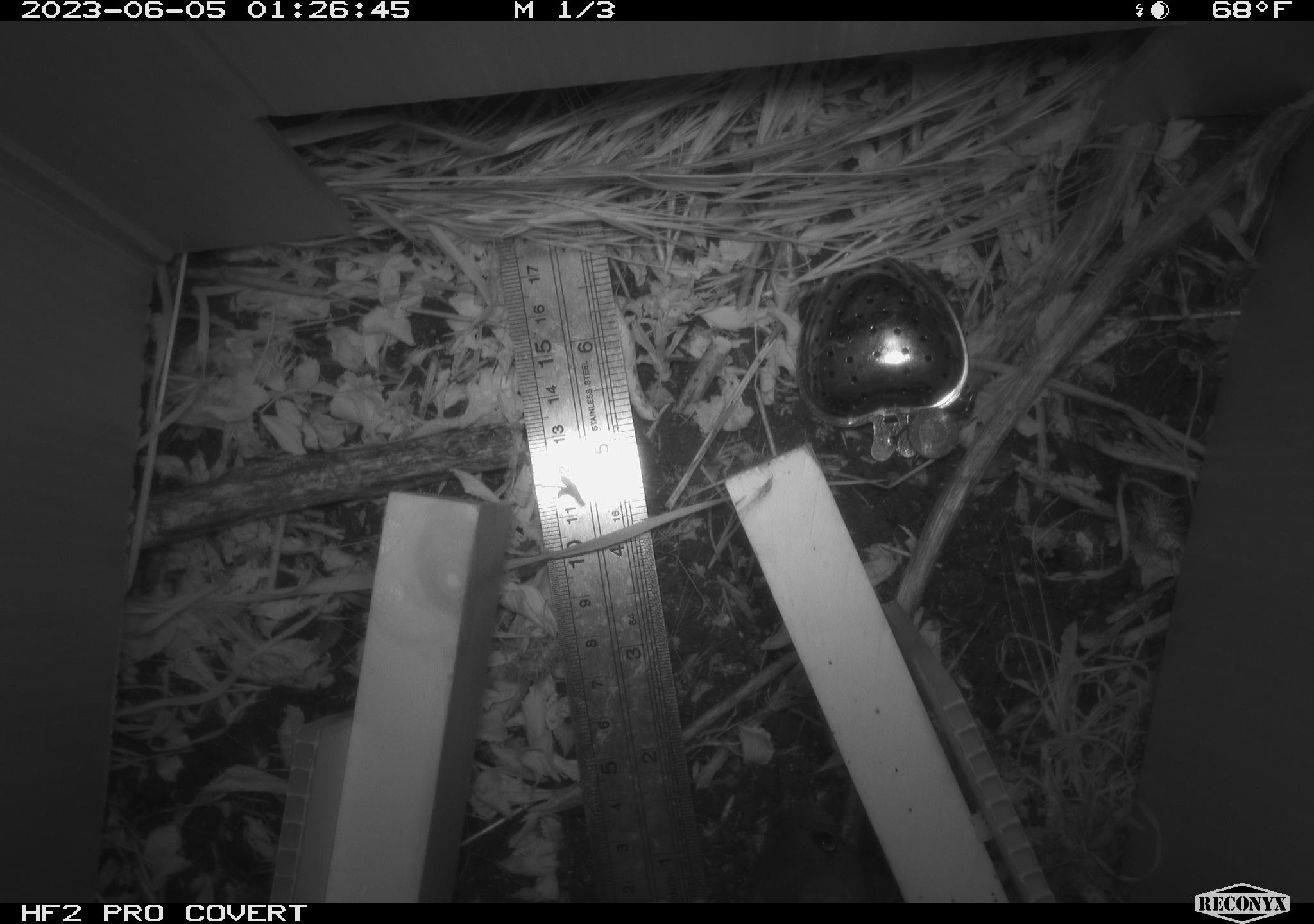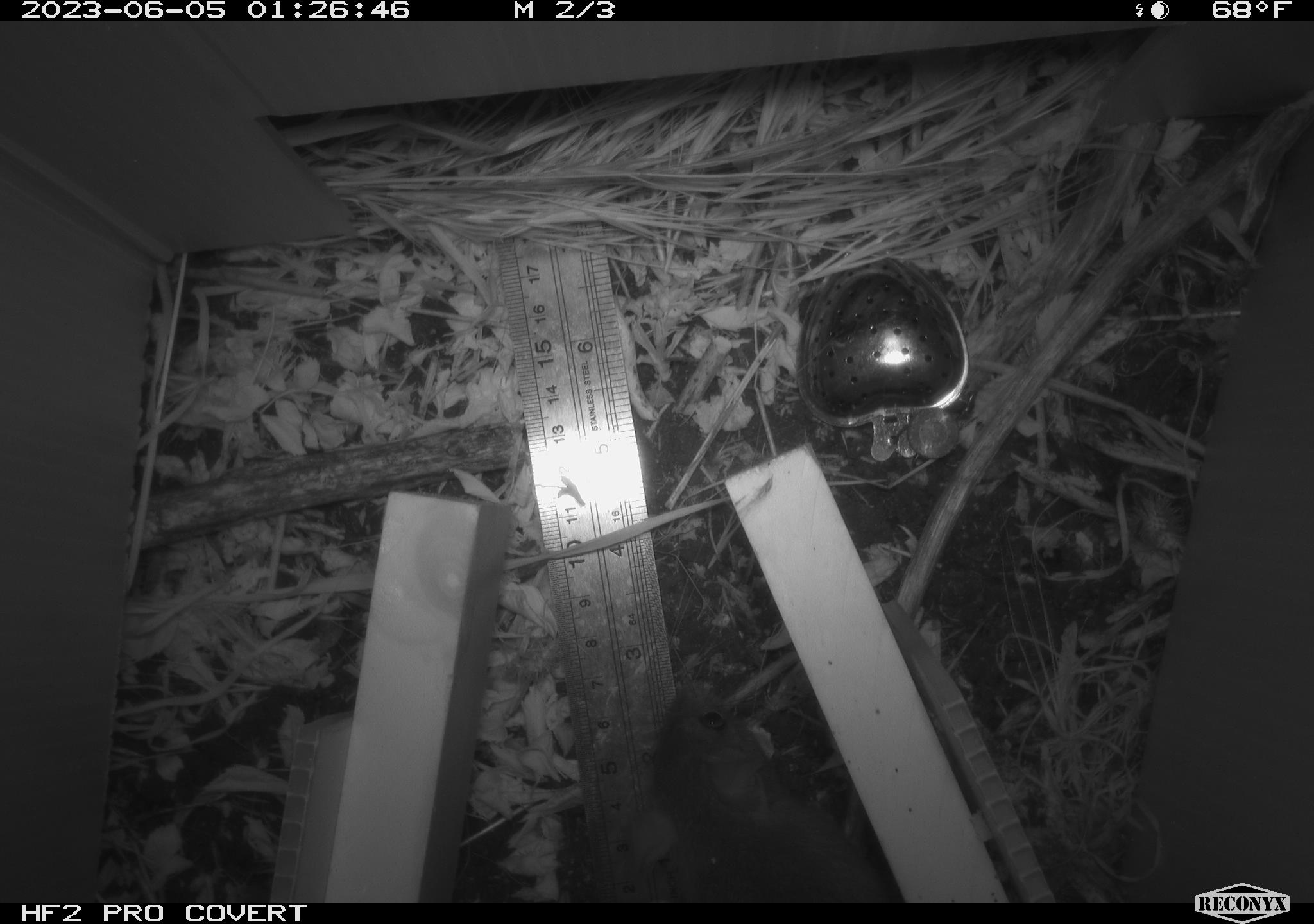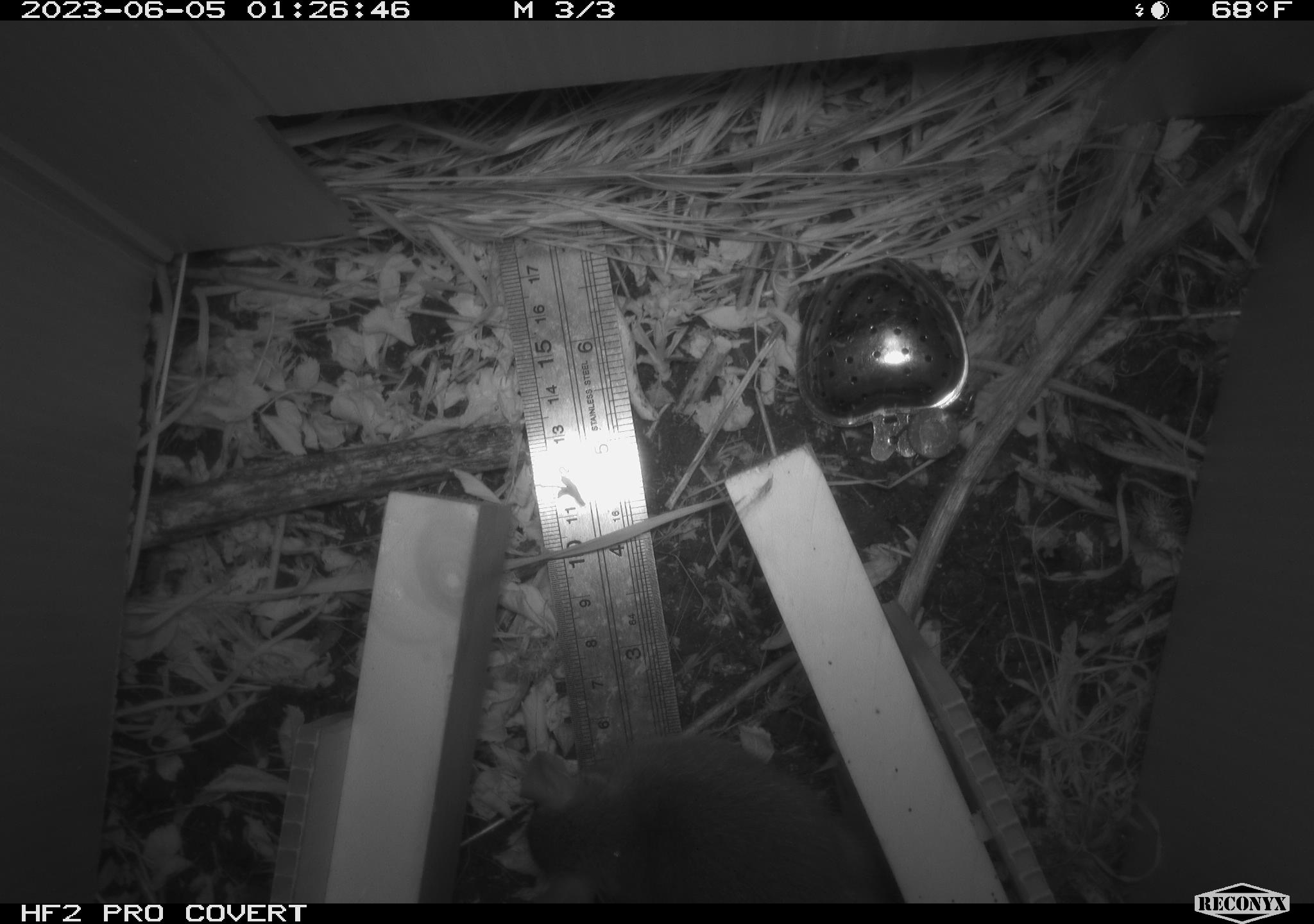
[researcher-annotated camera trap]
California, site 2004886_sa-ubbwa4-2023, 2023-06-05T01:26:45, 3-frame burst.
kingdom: Animalia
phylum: Chordata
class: Mammalia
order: Rodentia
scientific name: Rodentia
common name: mouse species